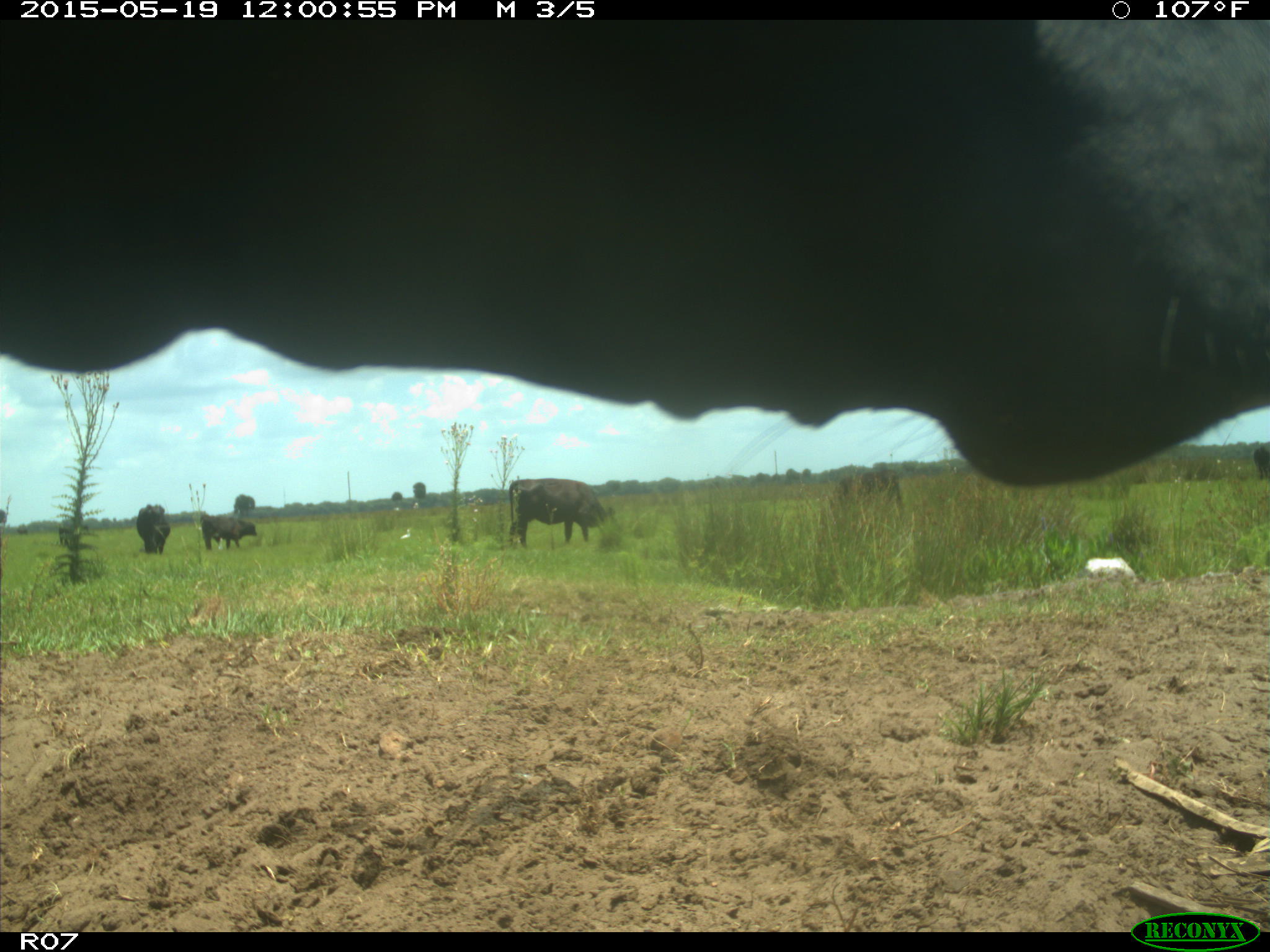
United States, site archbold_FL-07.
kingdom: Animalia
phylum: Chordata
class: Mammalia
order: Artiodactyla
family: Bovidae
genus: Bos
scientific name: Bos taurus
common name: domestic cow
Bos taurus (domestic cow).